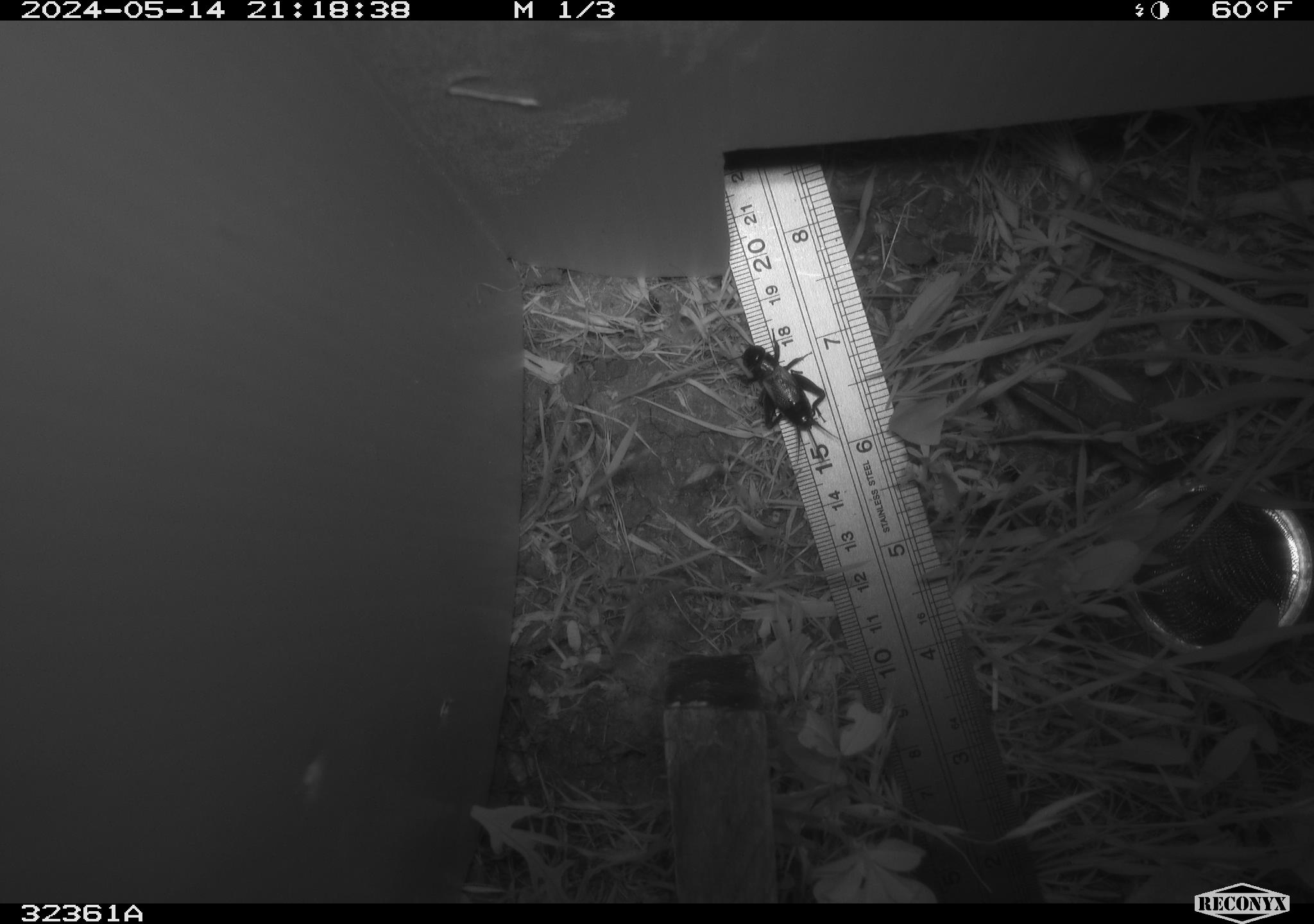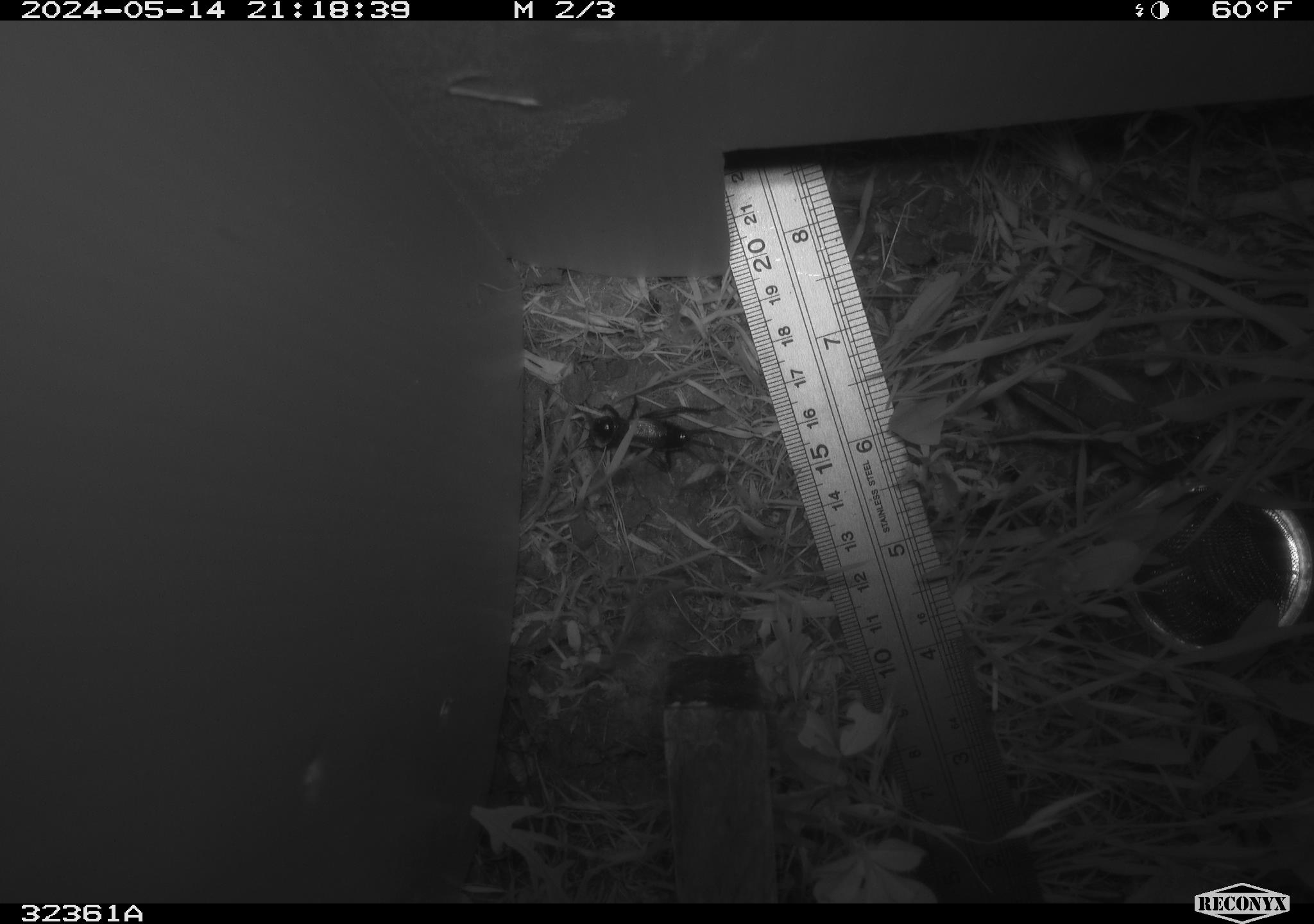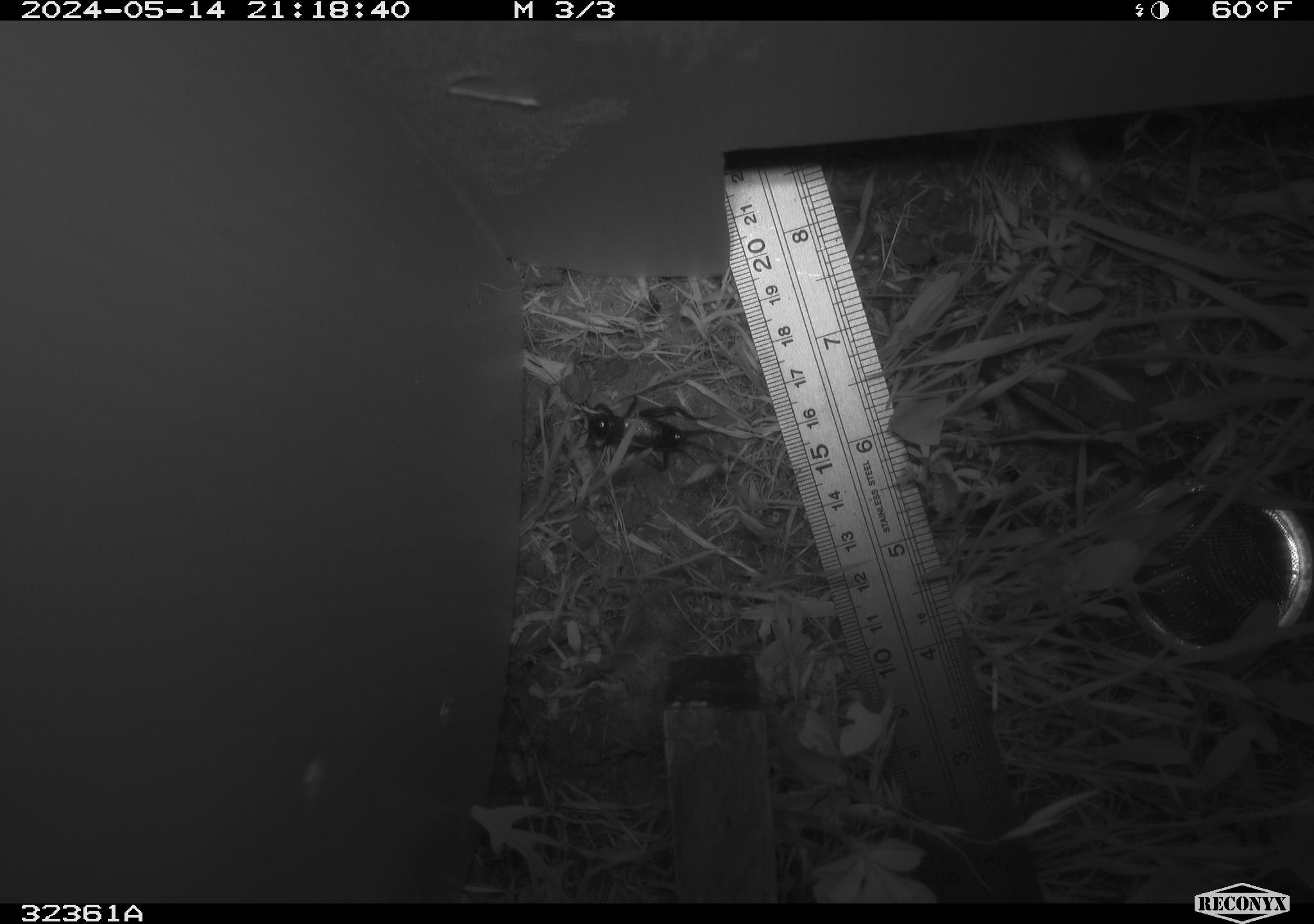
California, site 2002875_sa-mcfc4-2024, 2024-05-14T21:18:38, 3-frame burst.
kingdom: Animalia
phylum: Arthropoda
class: Insecta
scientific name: Insecta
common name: insect